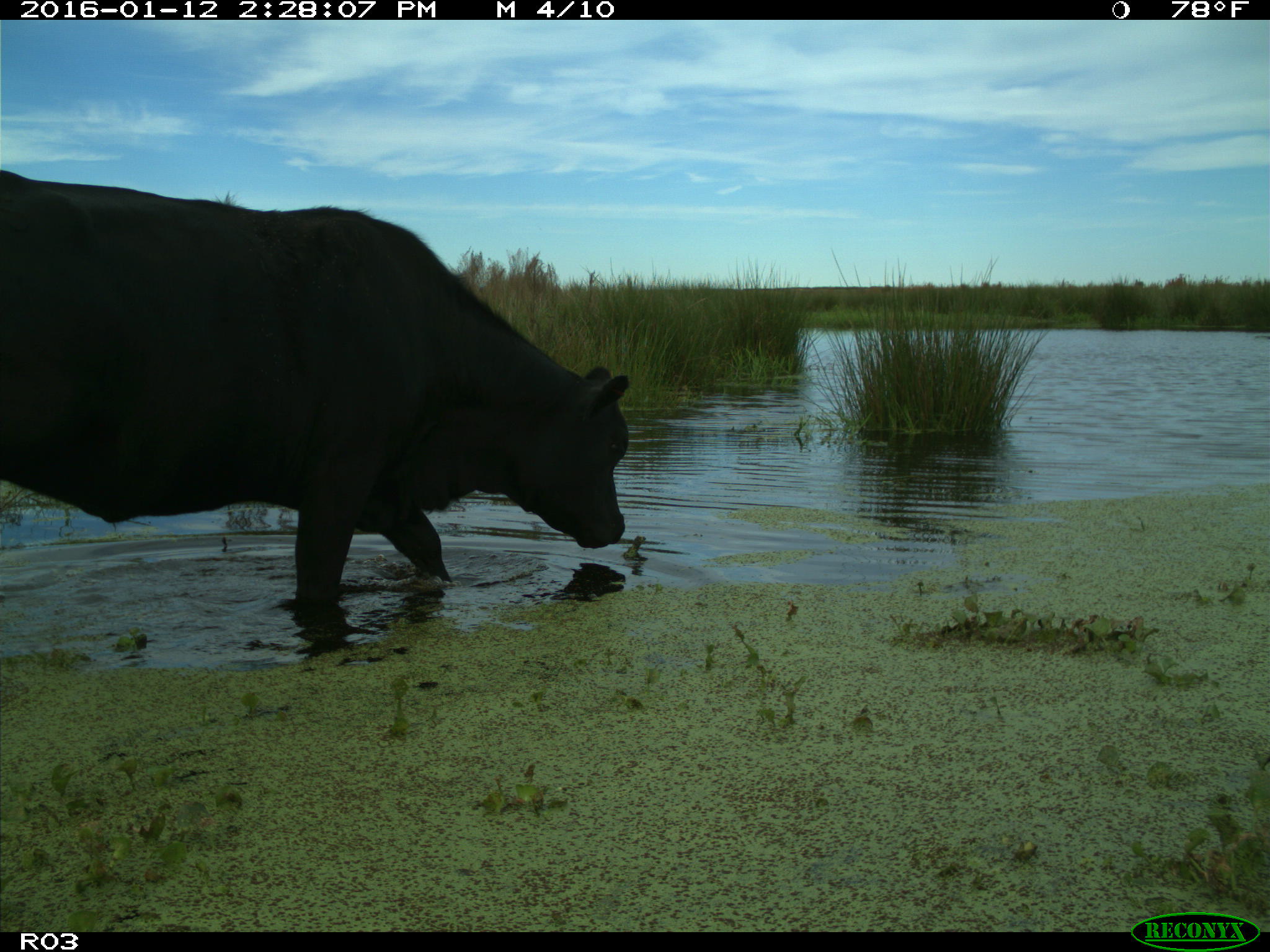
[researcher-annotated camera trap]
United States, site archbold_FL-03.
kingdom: Animalia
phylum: Chordata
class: Mammalia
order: Artiodactyla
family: Bovidae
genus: Bos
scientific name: Bos taurus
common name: domestic cow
Bos taurus (domestic cow).